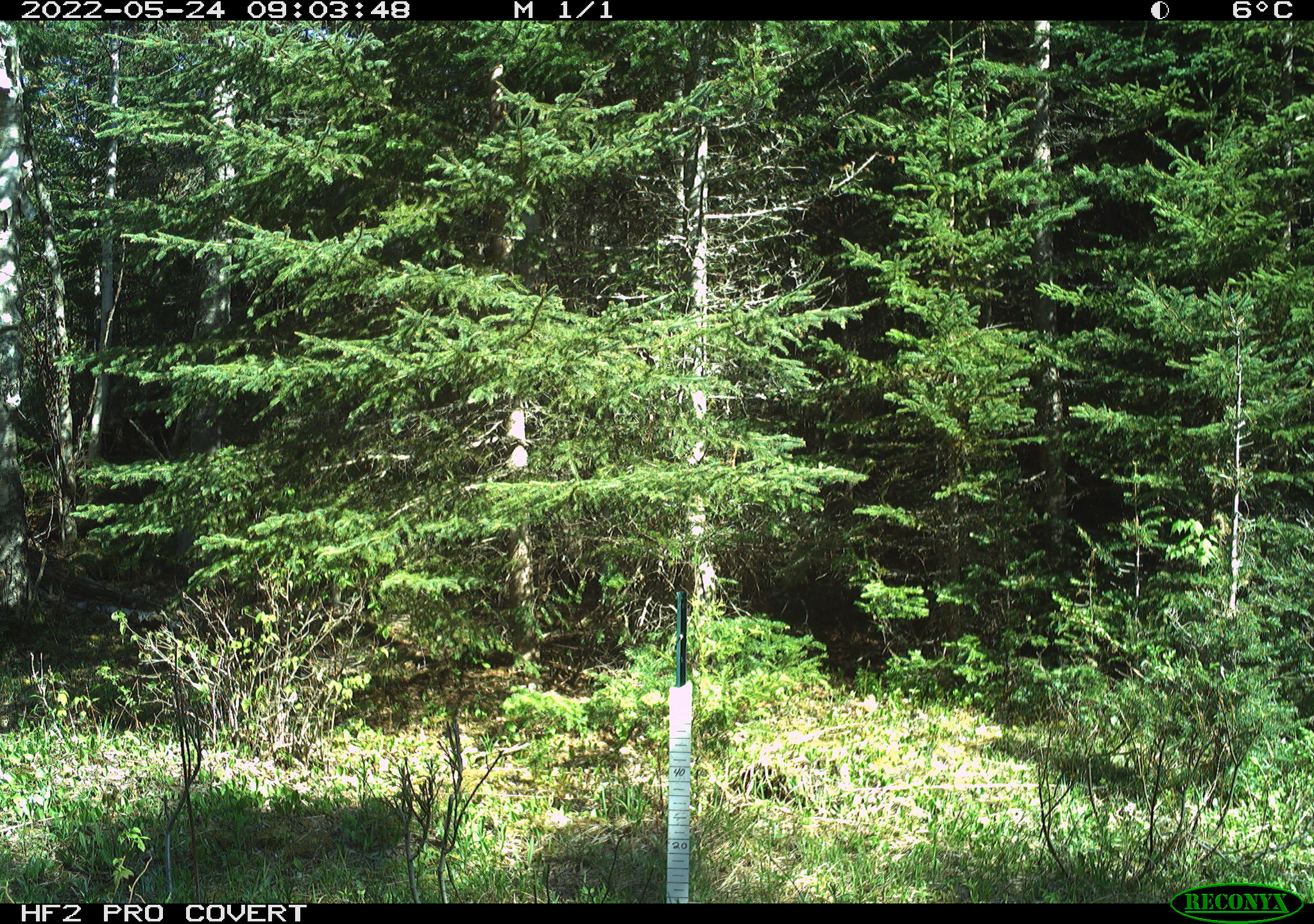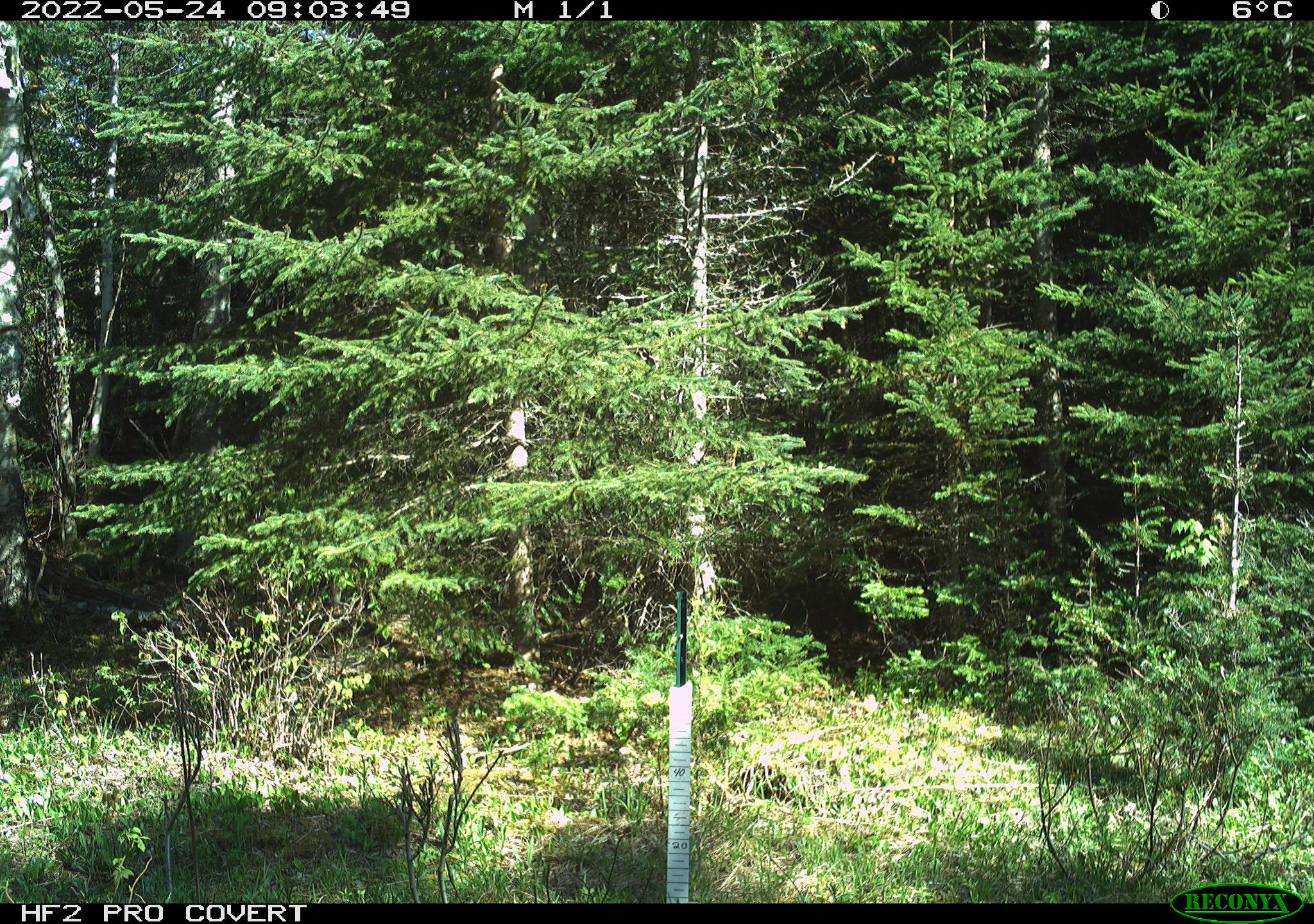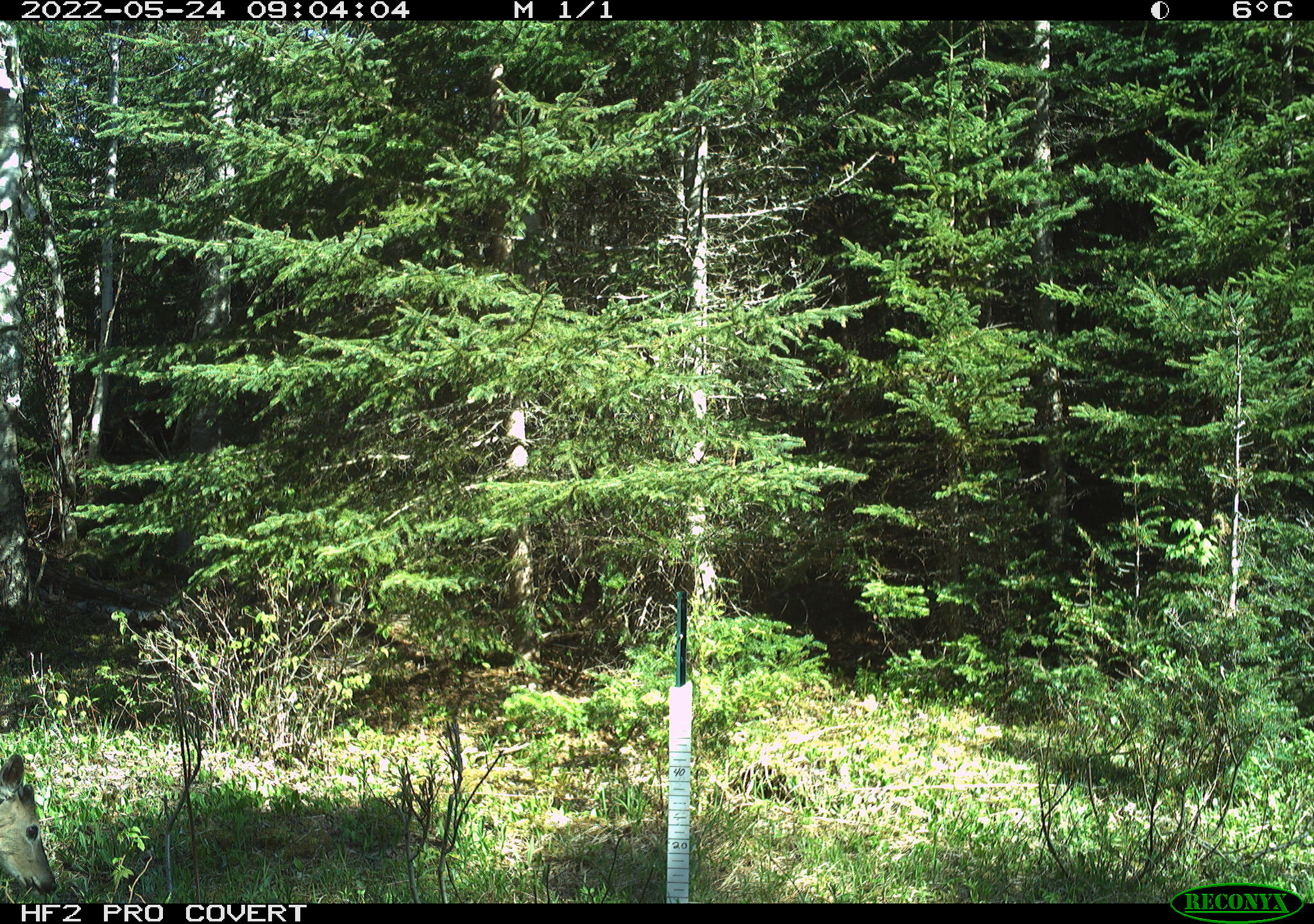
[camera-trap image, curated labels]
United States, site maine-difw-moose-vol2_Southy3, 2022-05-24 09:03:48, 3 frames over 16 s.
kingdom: Animalia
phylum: Chordata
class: Mammalia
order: Artiodactyla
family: Cervidae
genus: Odocoileus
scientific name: Odocoileus virginianus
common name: white-tailed deer